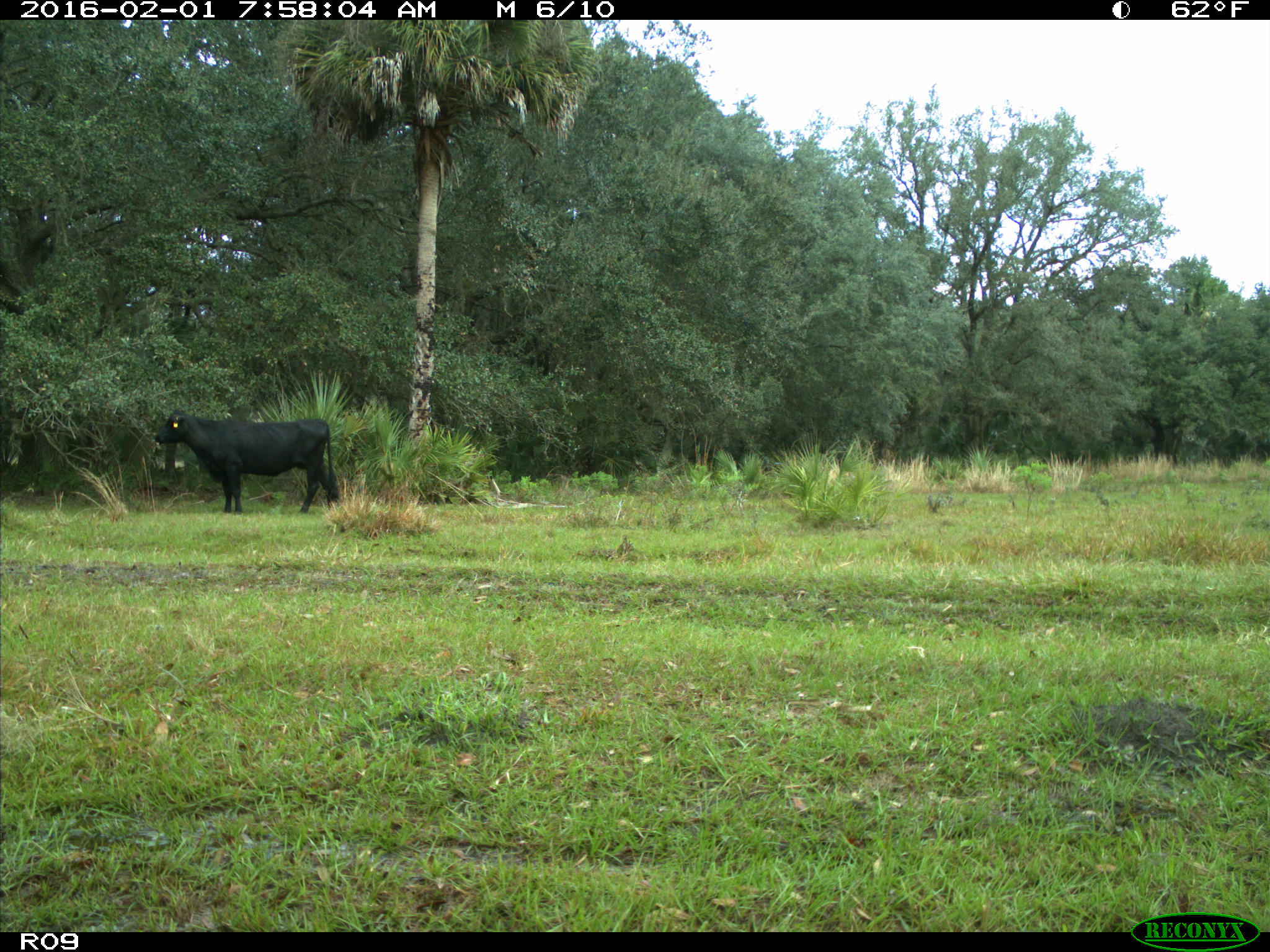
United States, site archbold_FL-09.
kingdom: Animalia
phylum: Chordata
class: Mammalia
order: Artiodactyla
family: Bovidae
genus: Bos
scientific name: Bos taurus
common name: domestic cow